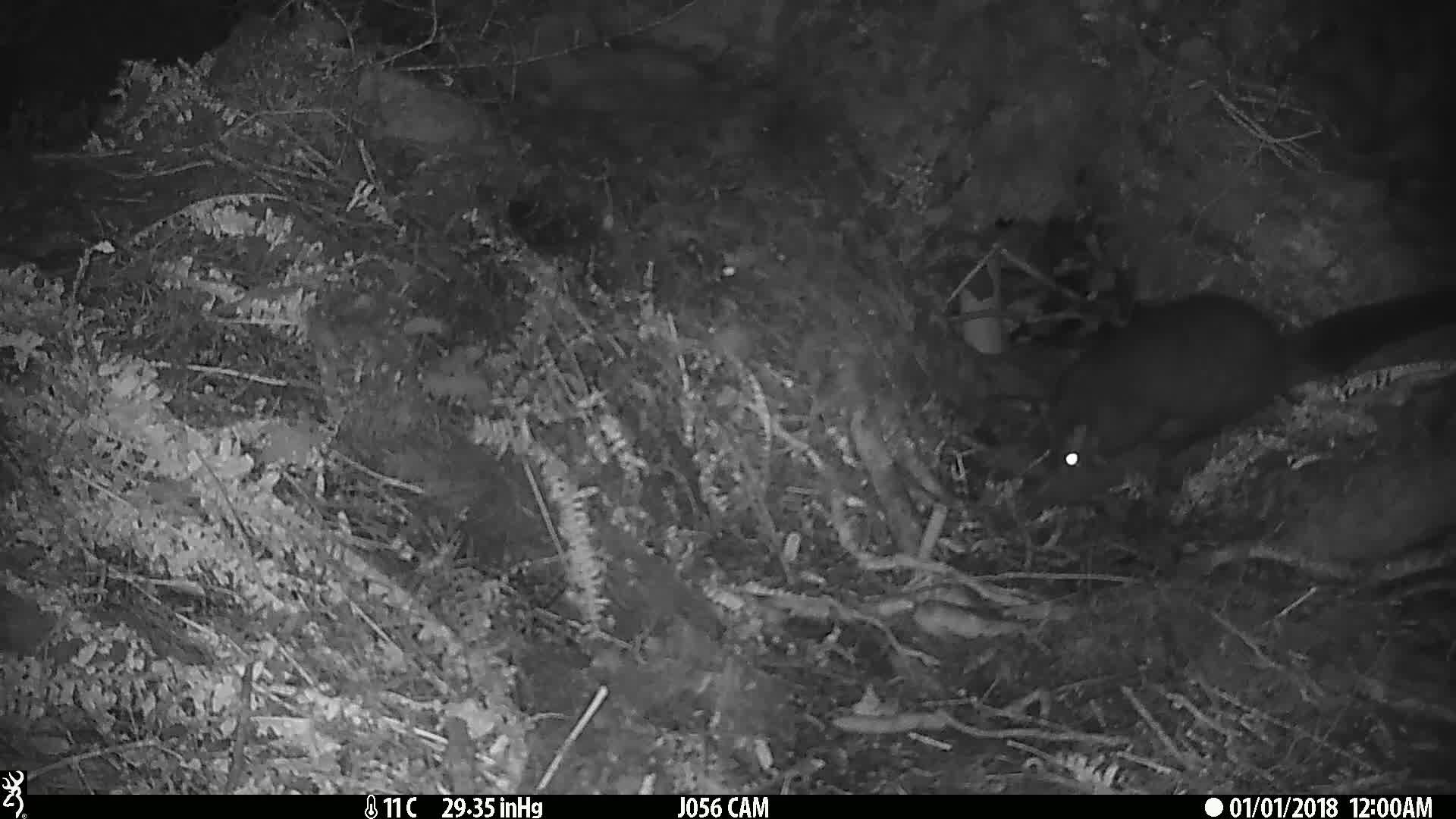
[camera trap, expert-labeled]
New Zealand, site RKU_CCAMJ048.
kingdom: Animalia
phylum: Chordata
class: Mammalia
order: Diprotodontia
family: Phalangeridae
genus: Trichosurus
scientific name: Trichosurus vulpecula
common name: common brushtail possum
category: possum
Possum (common brushtail possum) (Trichosurus vulpecula).